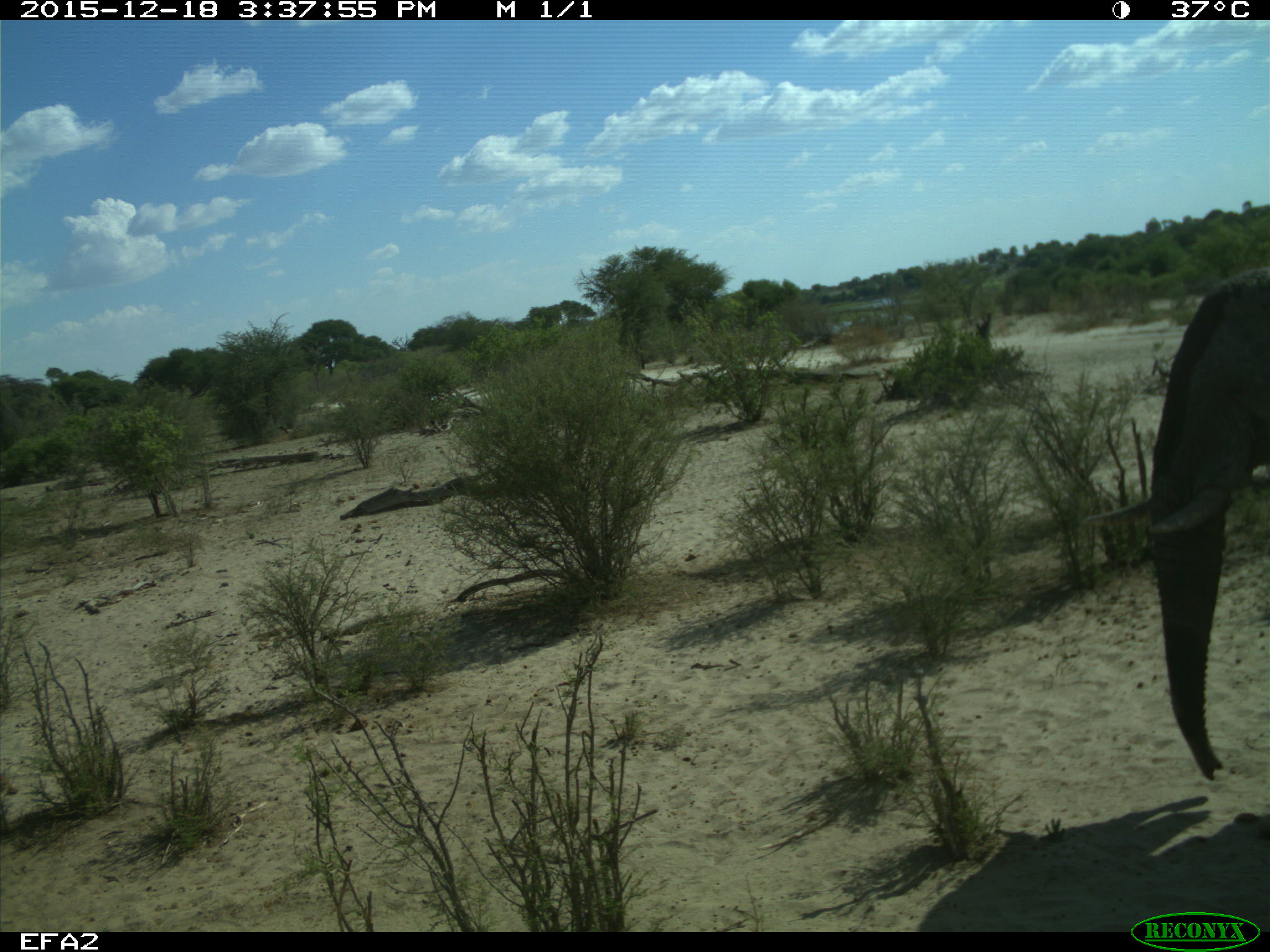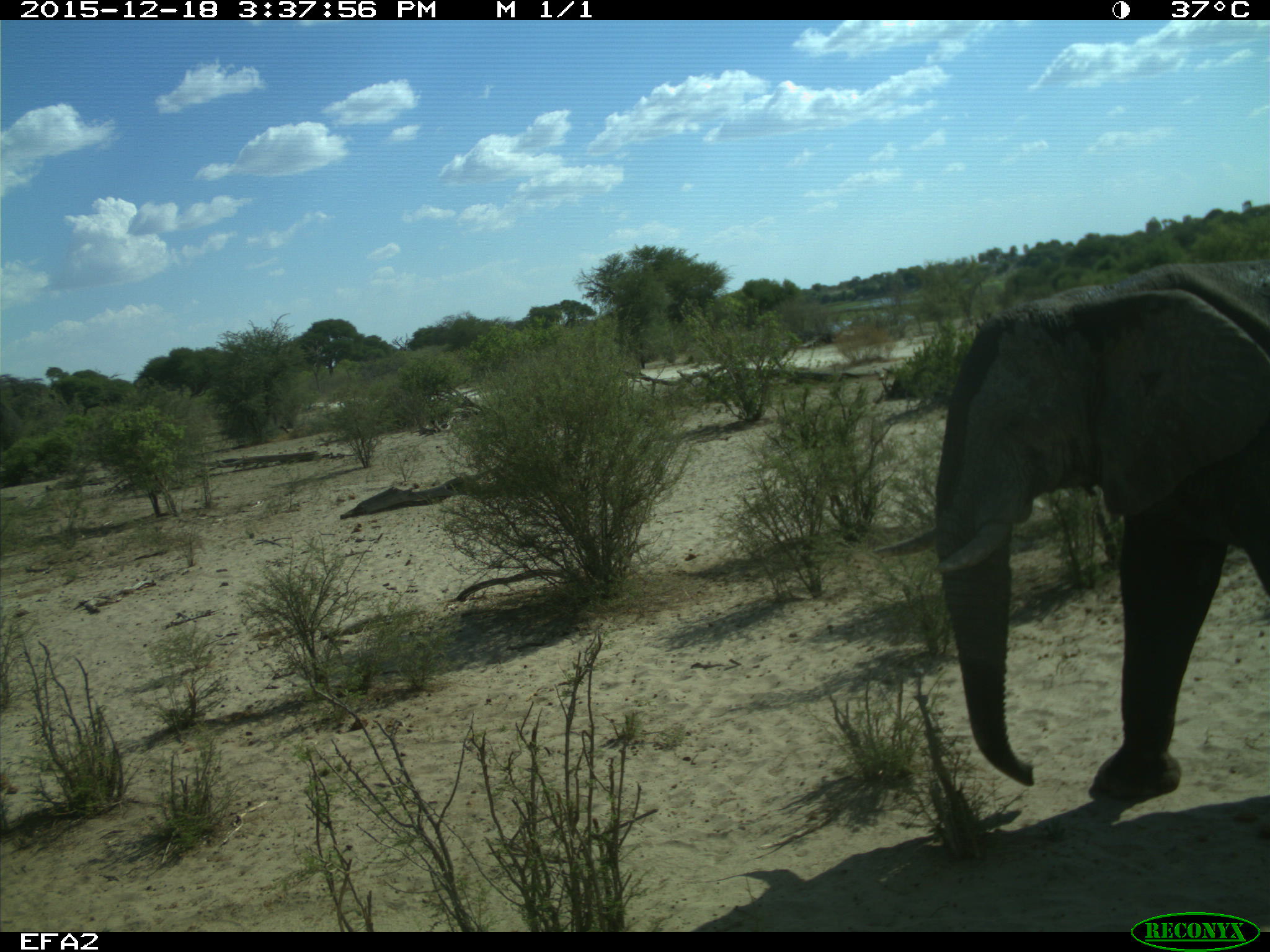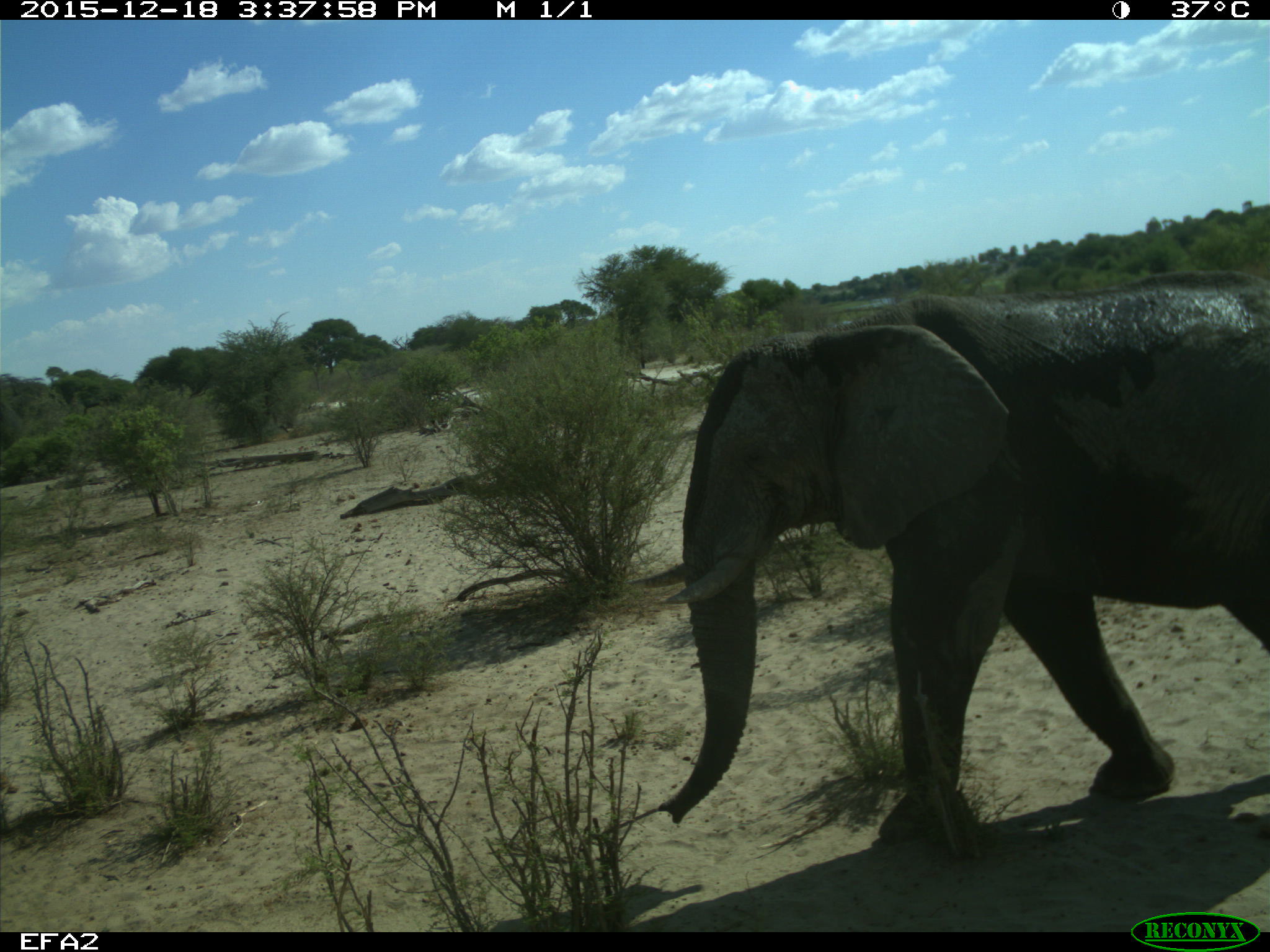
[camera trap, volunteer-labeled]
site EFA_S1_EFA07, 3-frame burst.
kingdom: Animalia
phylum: Chordata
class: Mammalia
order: Proboscidea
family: Elephantidae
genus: Loxodonta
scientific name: Loxodonta africana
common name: african bush elephant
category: elephant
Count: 1.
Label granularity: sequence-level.